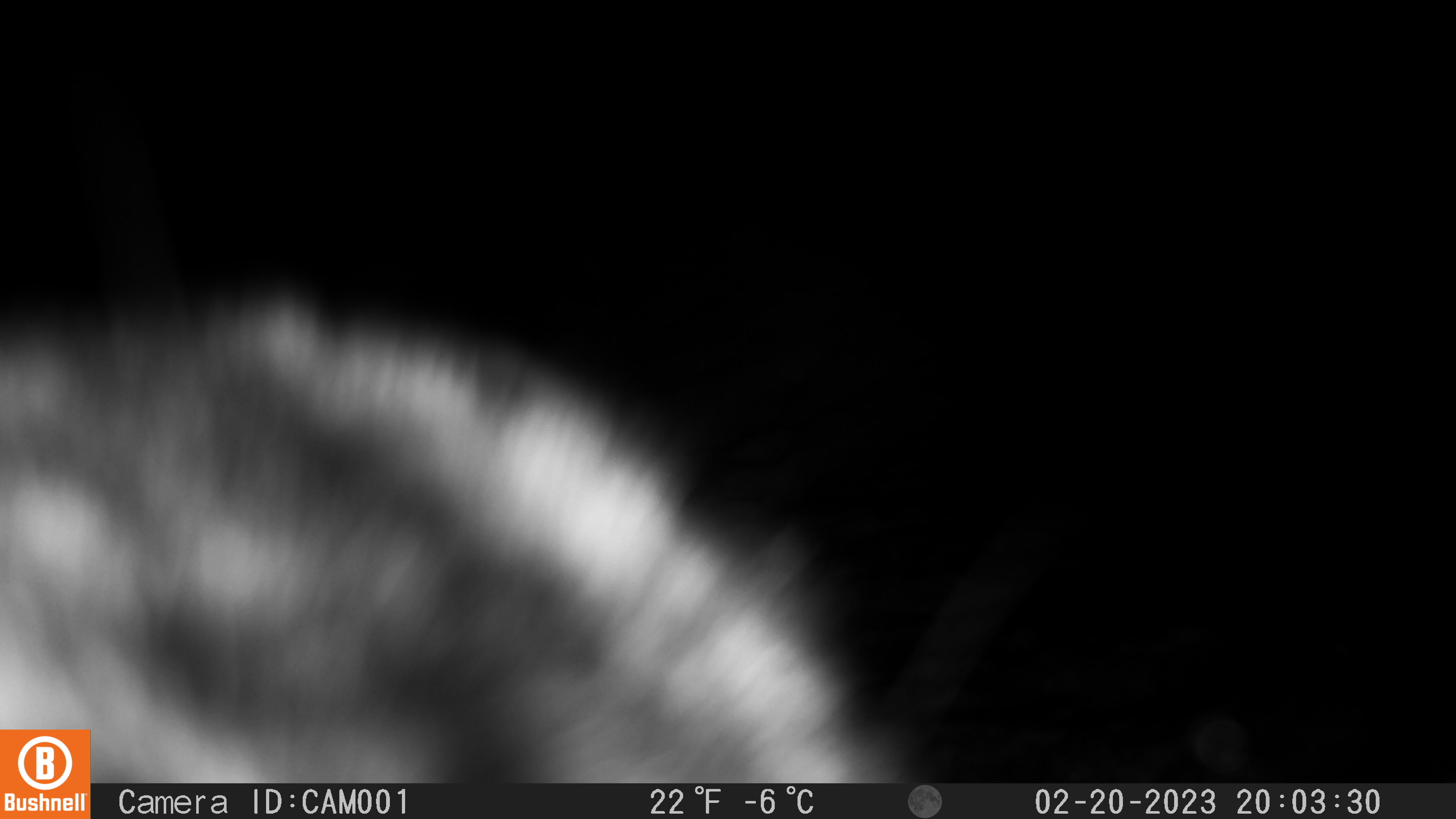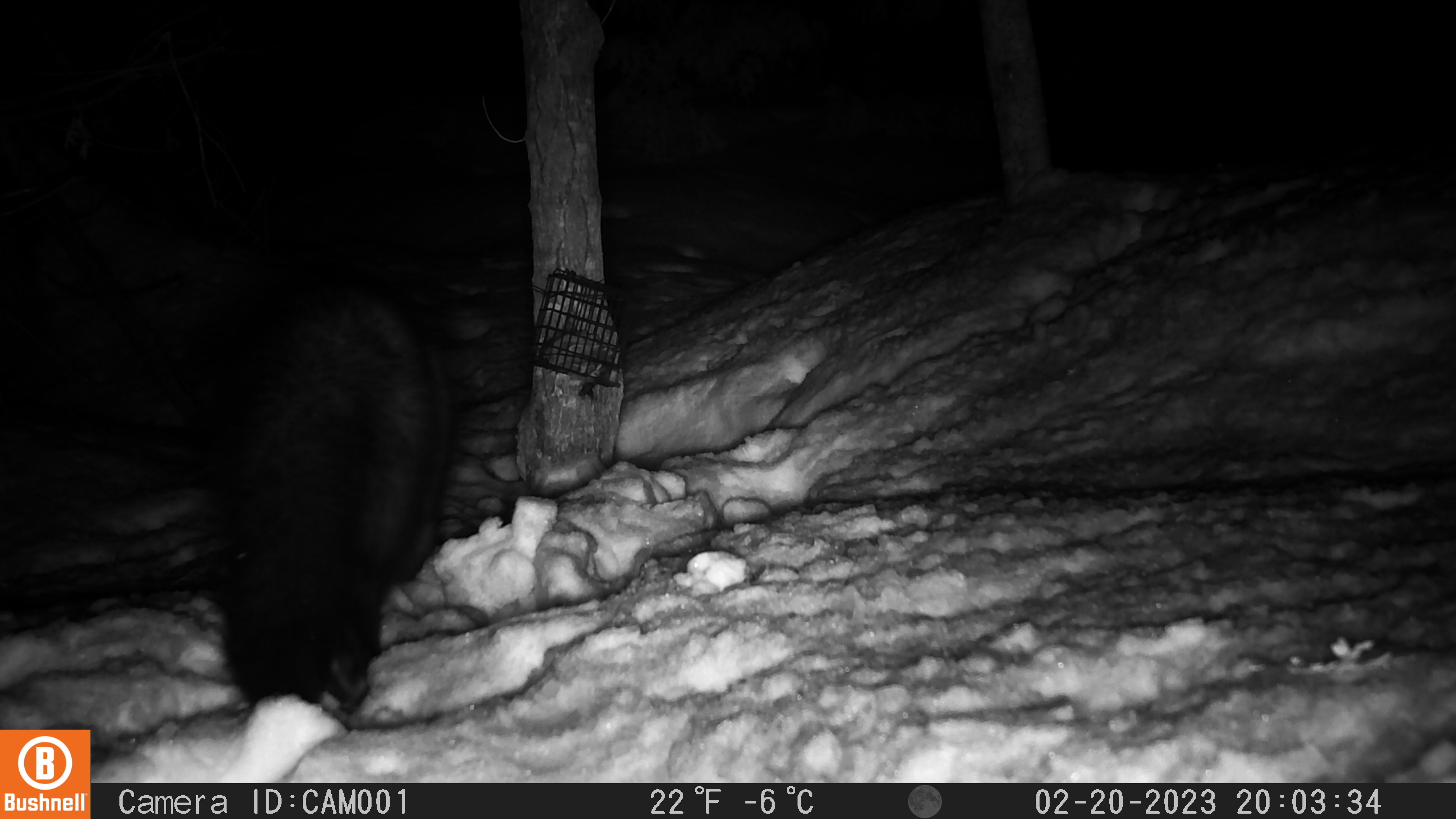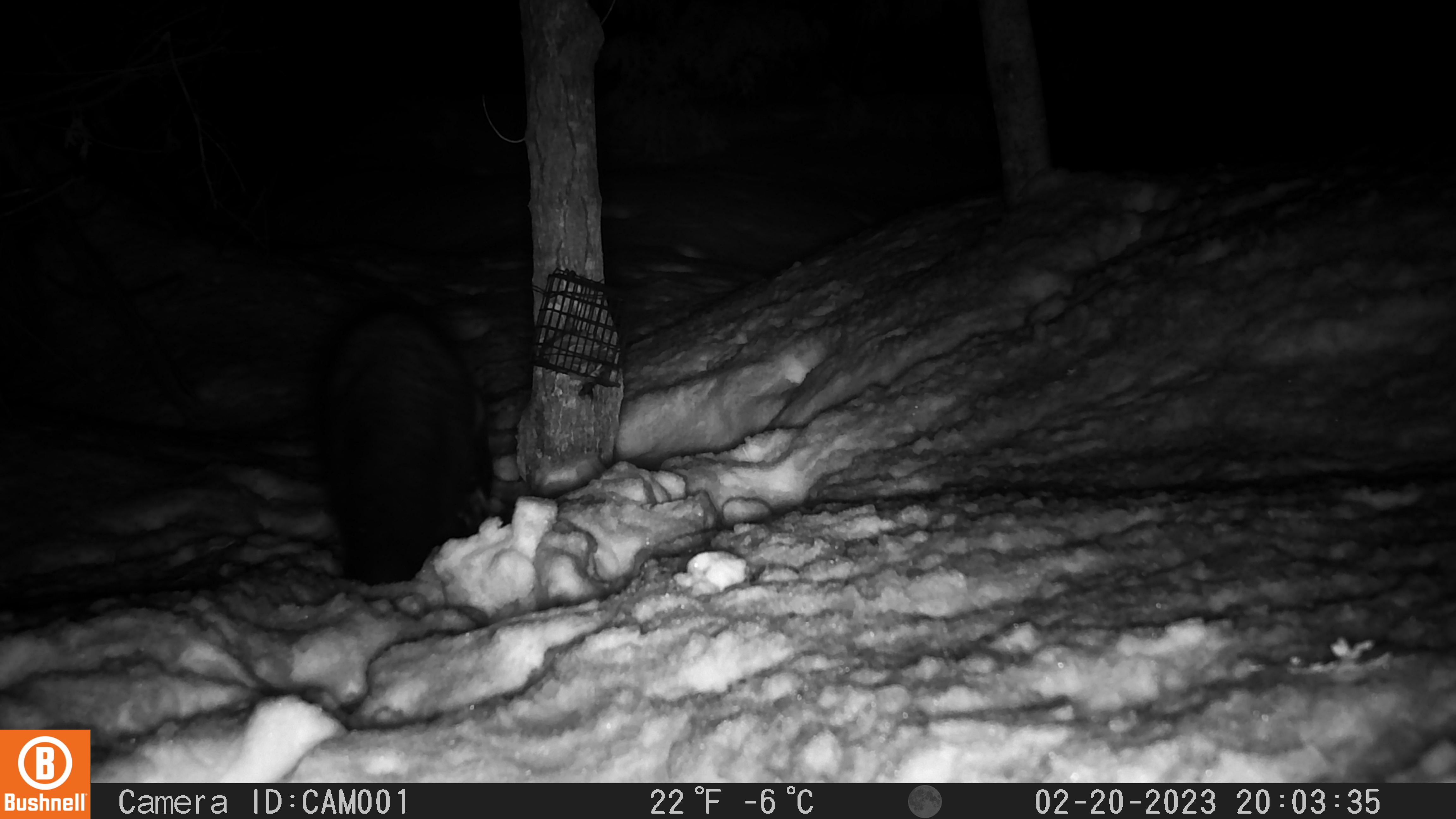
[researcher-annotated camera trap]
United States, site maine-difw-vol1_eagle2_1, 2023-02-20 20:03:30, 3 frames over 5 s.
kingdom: Animalia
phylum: Chordata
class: Mammalia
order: Carnivora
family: Mustelidae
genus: Pekania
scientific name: Pekania pennanti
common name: fisher